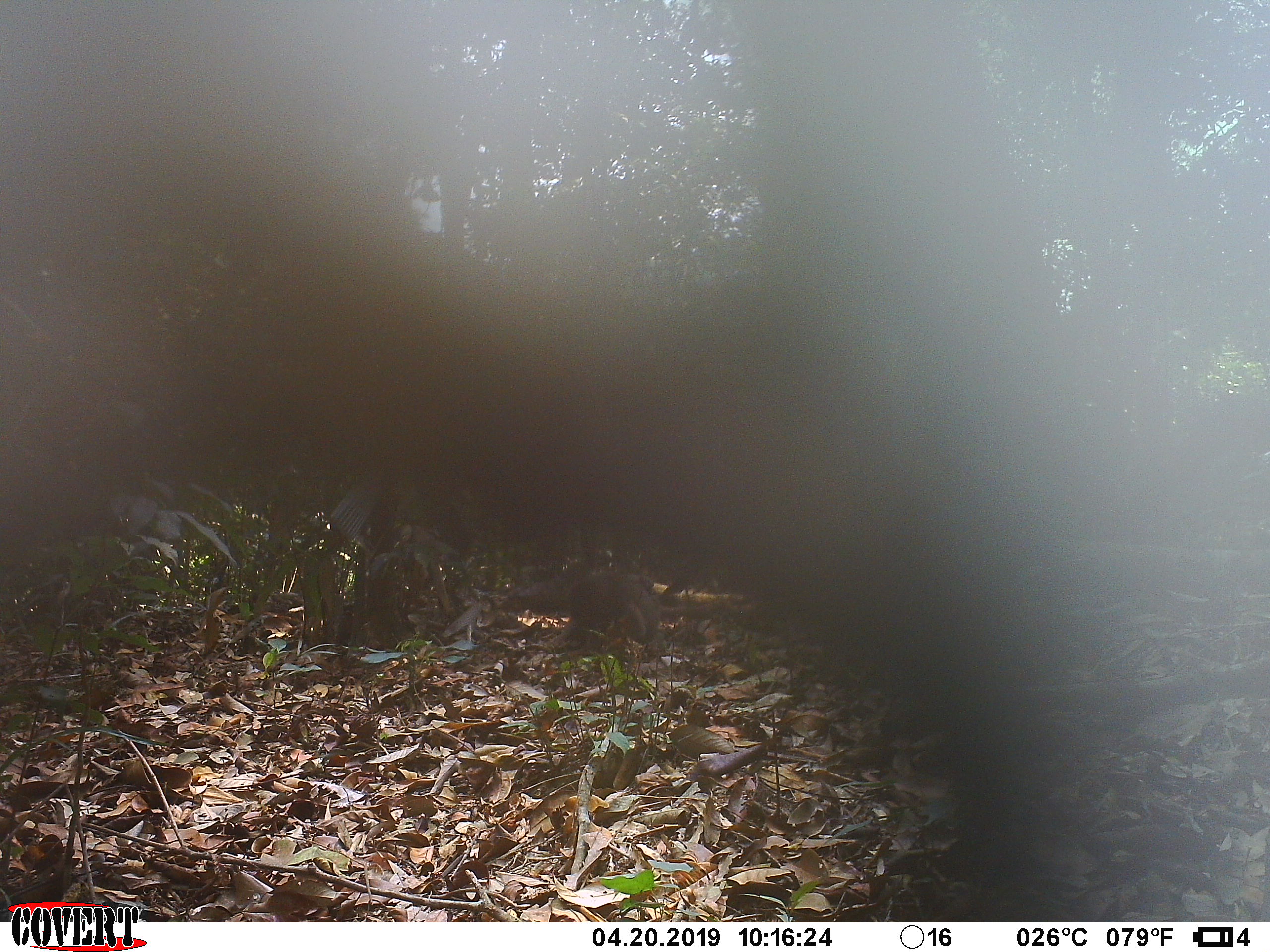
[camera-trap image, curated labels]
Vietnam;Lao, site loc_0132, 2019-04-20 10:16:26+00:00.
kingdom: Animalia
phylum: Chordata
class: Mammalia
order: Primates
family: Cercopithecidae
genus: Macaca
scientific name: Macaca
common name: macaque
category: unidentified macaque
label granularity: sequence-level